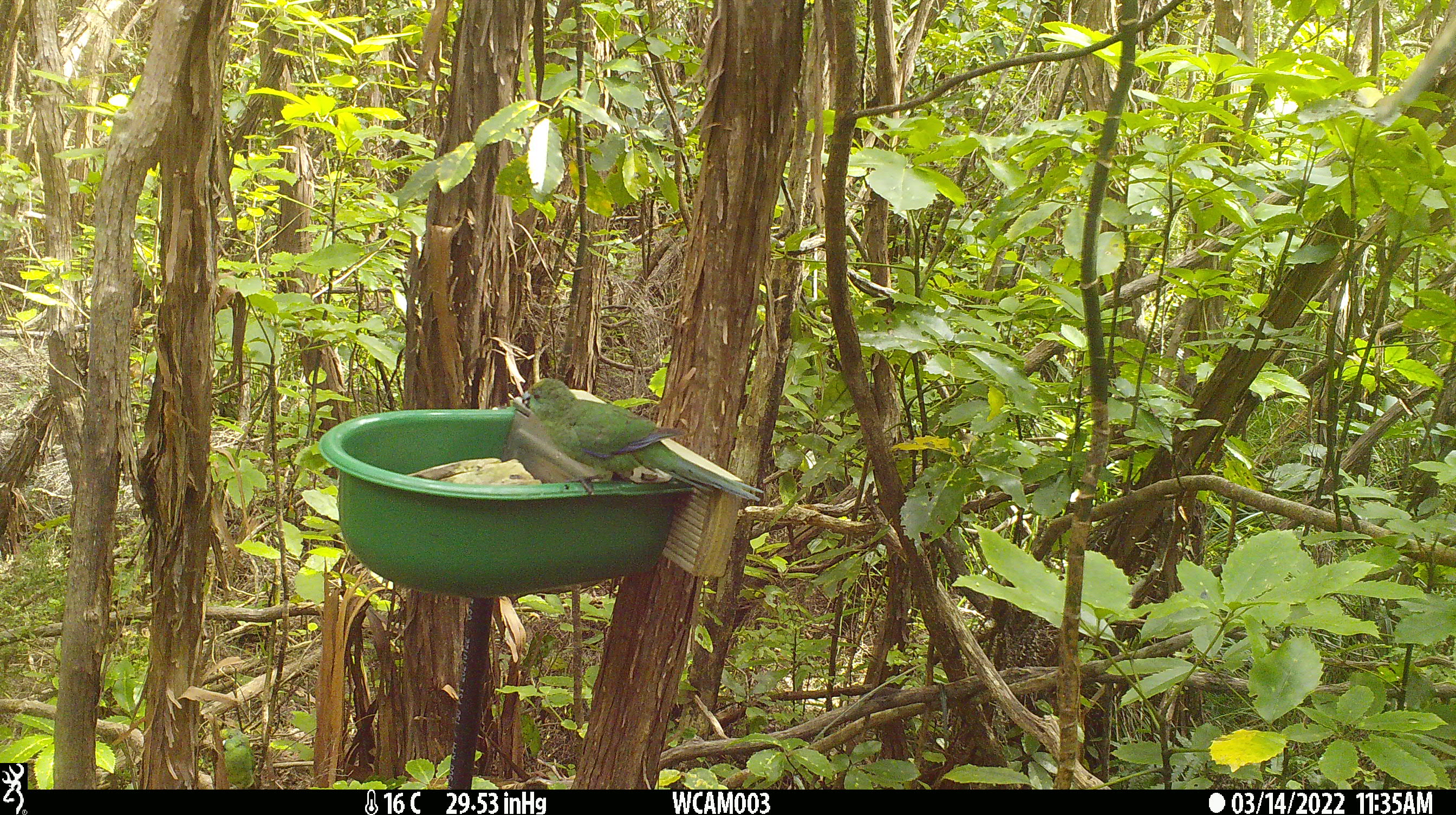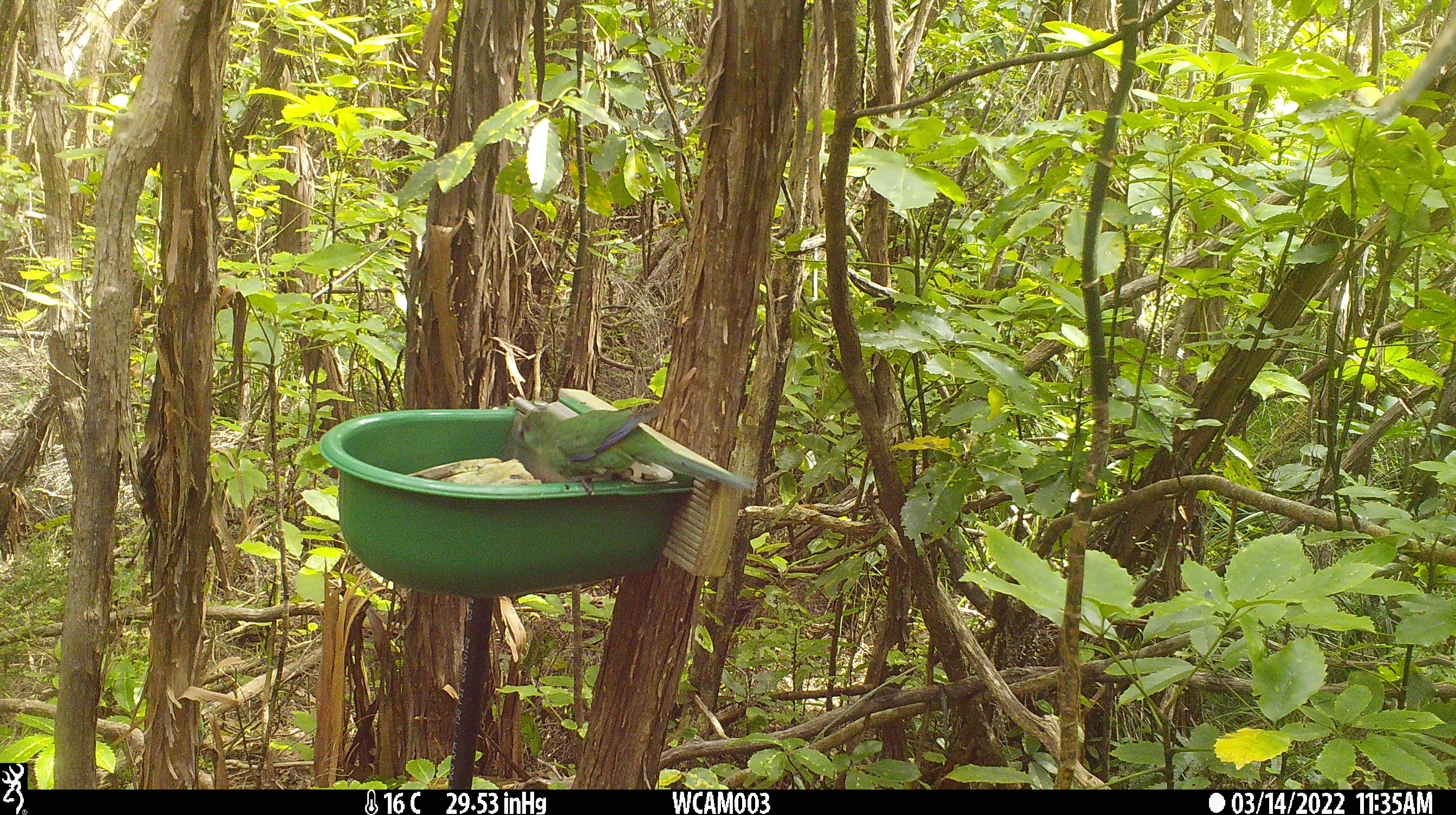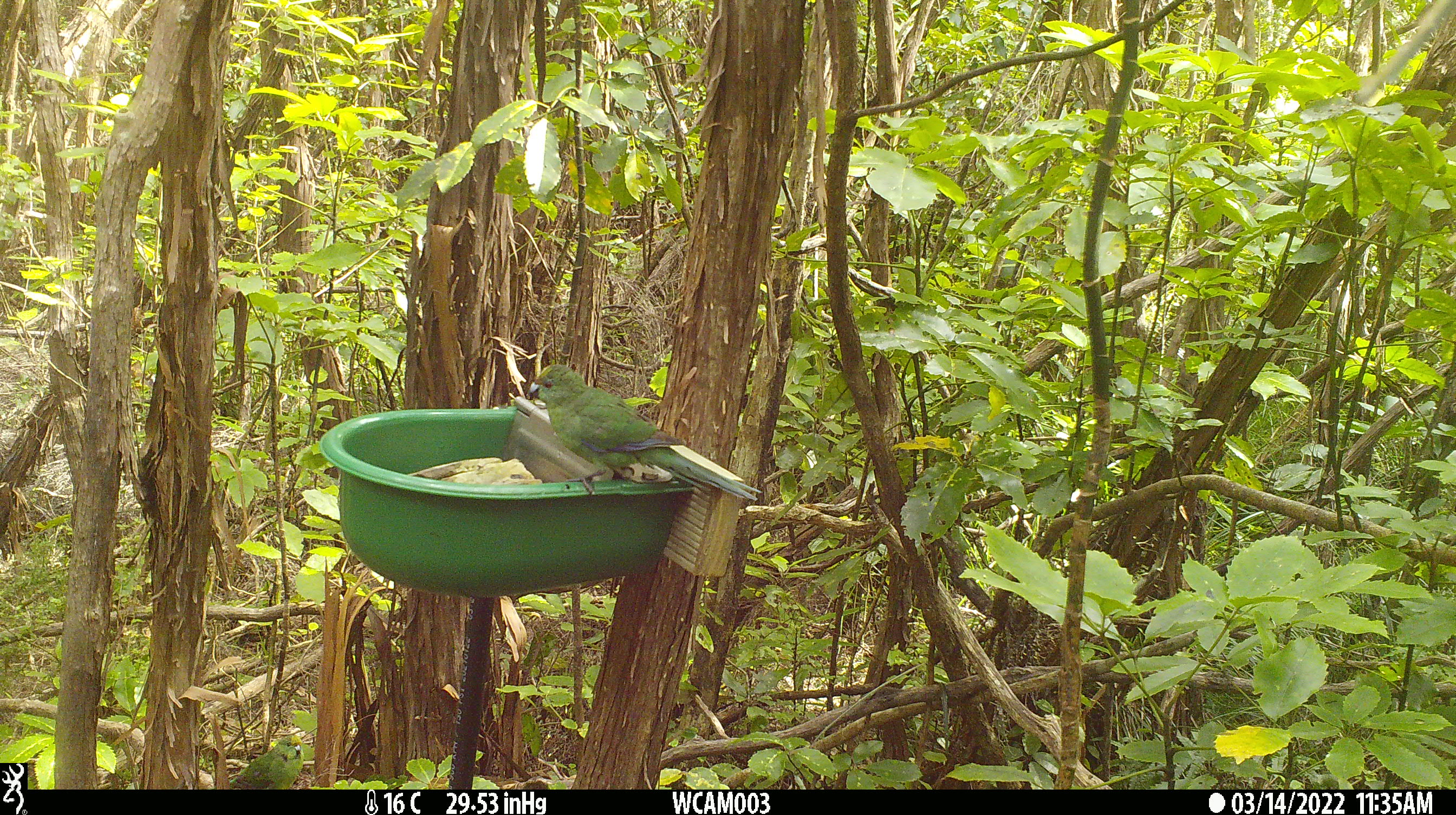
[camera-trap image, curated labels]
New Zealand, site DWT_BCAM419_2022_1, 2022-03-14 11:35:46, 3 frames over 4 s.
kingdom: Animalia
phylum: Chordata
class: Aves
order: Psittaciformes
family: Psittaculidae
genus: Cyanoramphus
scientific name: Cyanoramphus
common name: parakeet